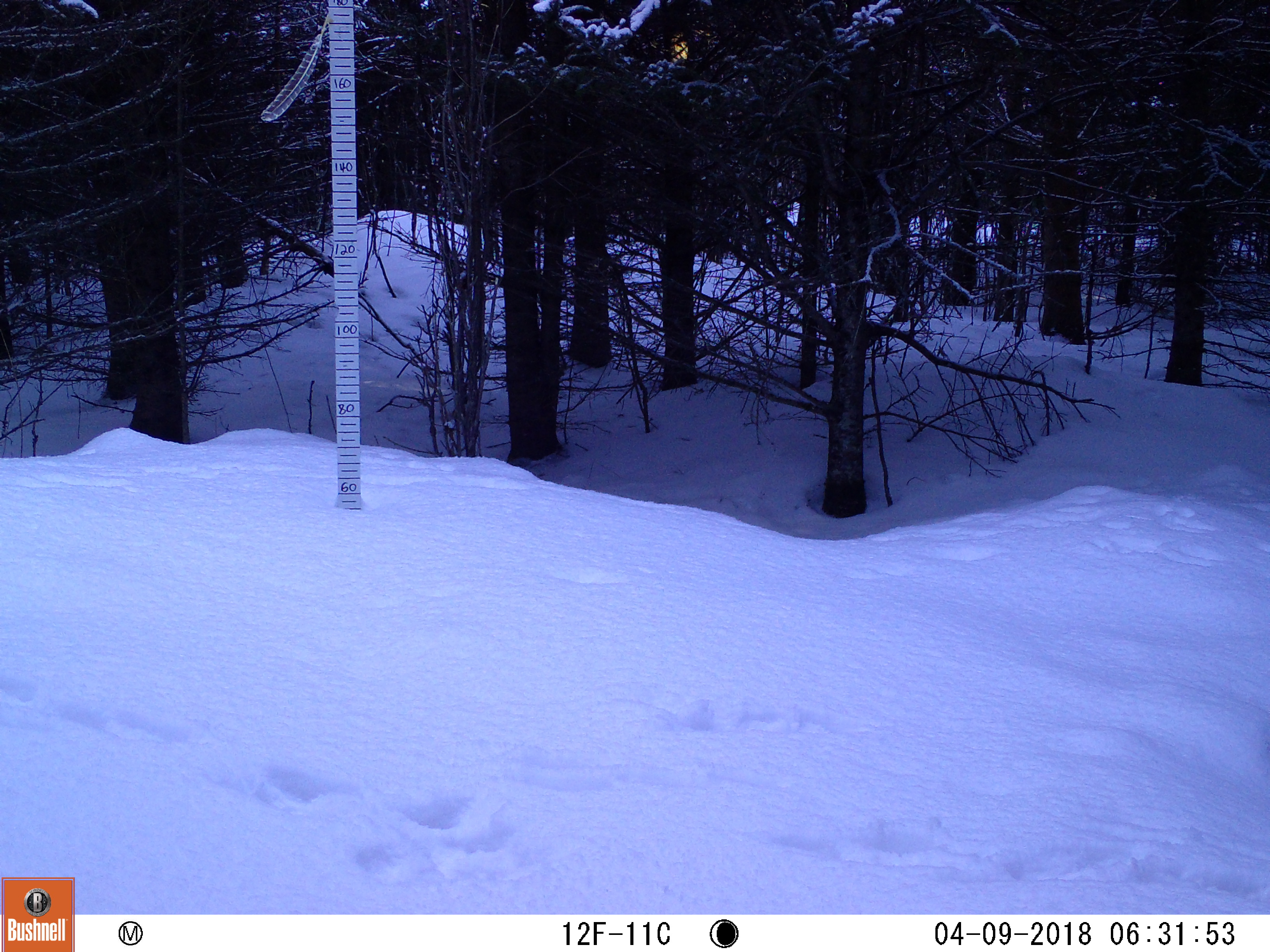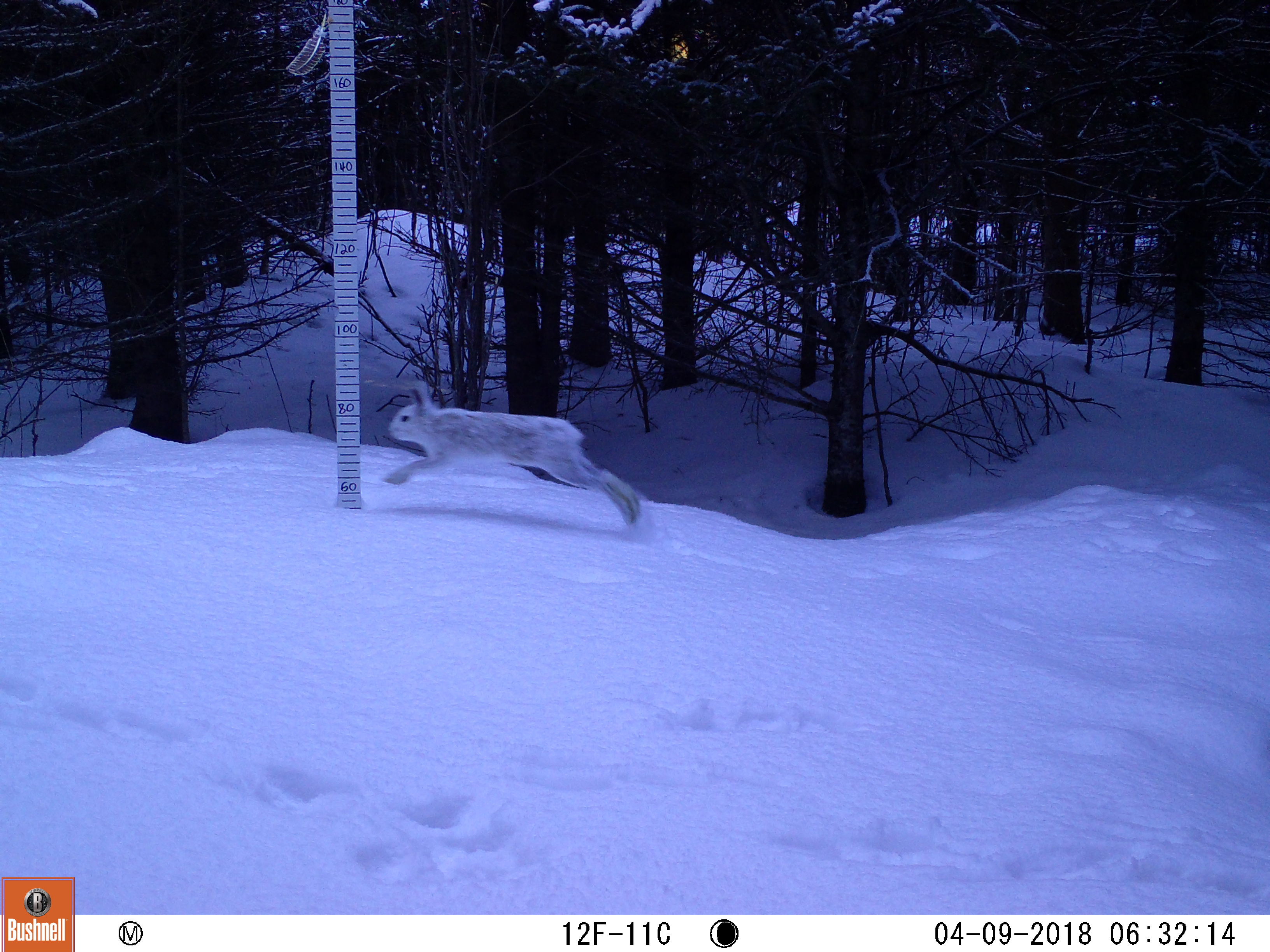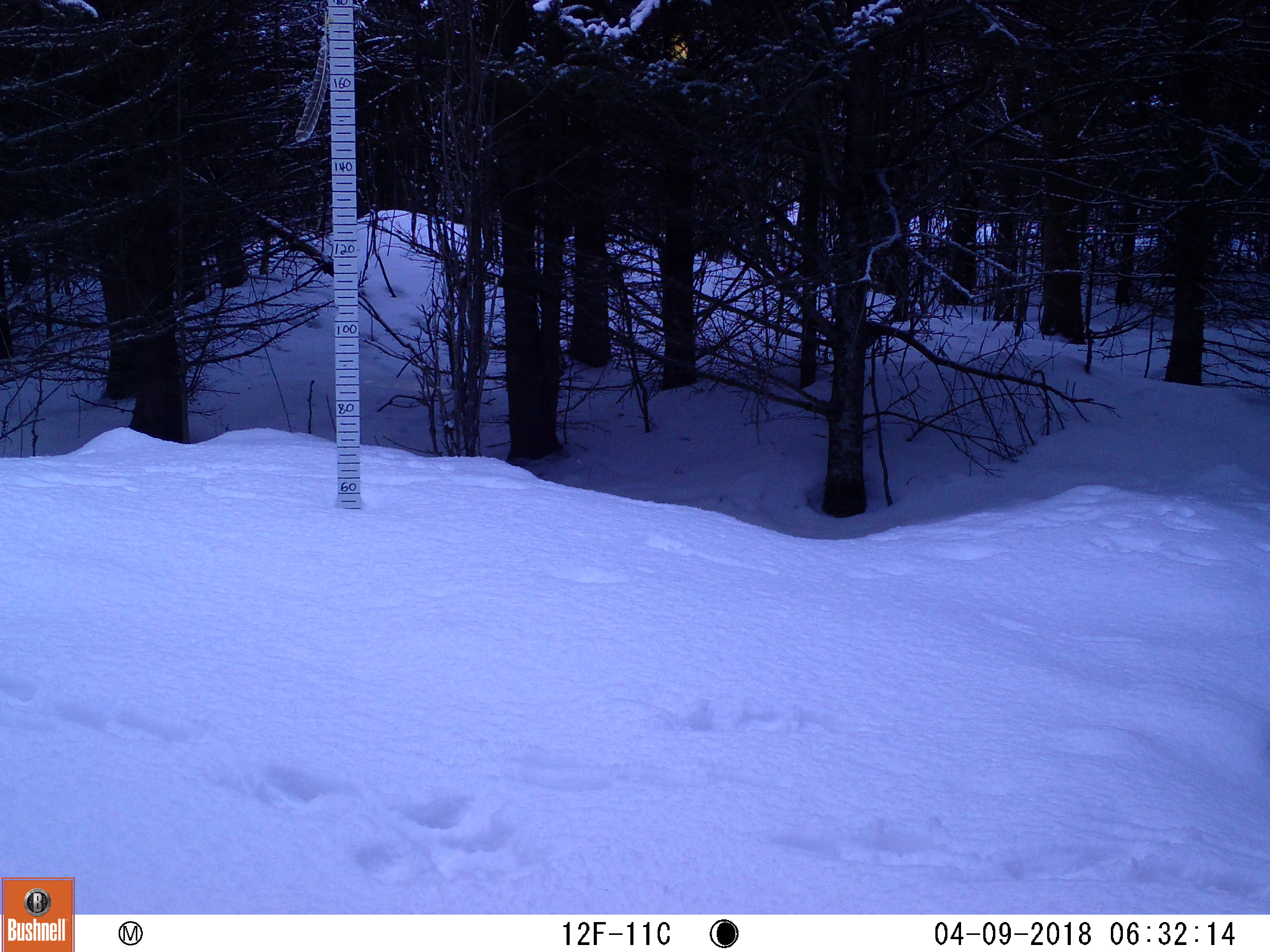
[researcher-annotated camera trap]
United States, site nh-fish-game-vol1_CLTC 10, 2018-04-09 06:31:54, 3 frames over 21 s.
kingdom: Animalia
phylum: Chordata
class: Mammalia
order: Lagomorpha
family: Leporidae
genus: Lepus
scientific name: Lepus americanus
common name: snowshoe hare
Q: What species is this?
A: Snowshoe hare (Lepus americanus).